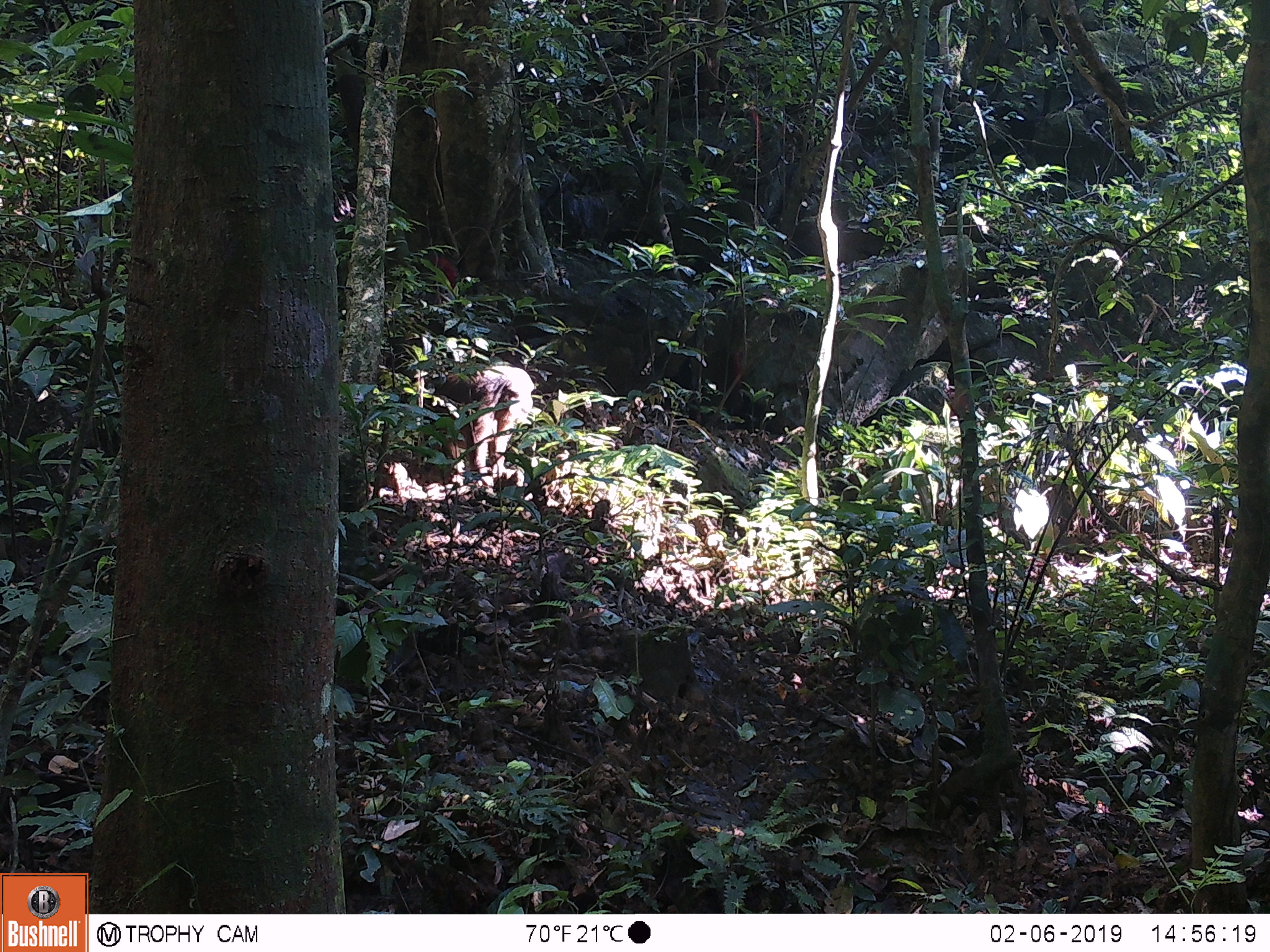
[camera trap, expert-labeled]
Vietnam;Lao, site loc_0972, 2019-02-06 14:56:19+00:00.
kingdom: Animalia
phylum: Chordata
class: Mammalia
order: Primates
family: Cercopithecidae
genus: Macaca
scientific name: Macaca arctoides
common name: stump-tailed macaque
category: stump tailed macaque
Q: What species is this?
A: Stump tailed macaque (stump-tailed macaque) (Macaca arctoides).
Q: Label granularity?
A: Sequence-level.